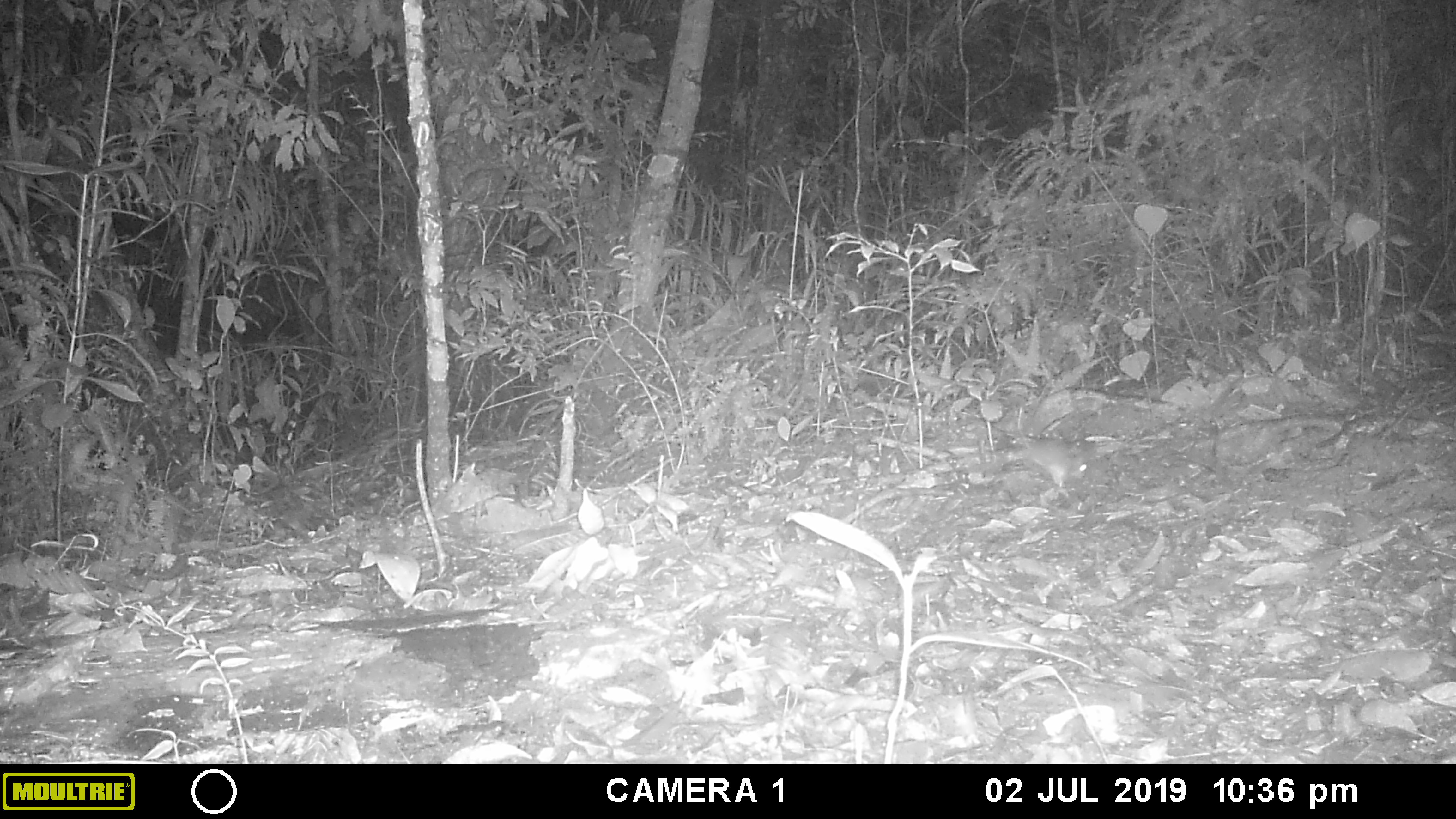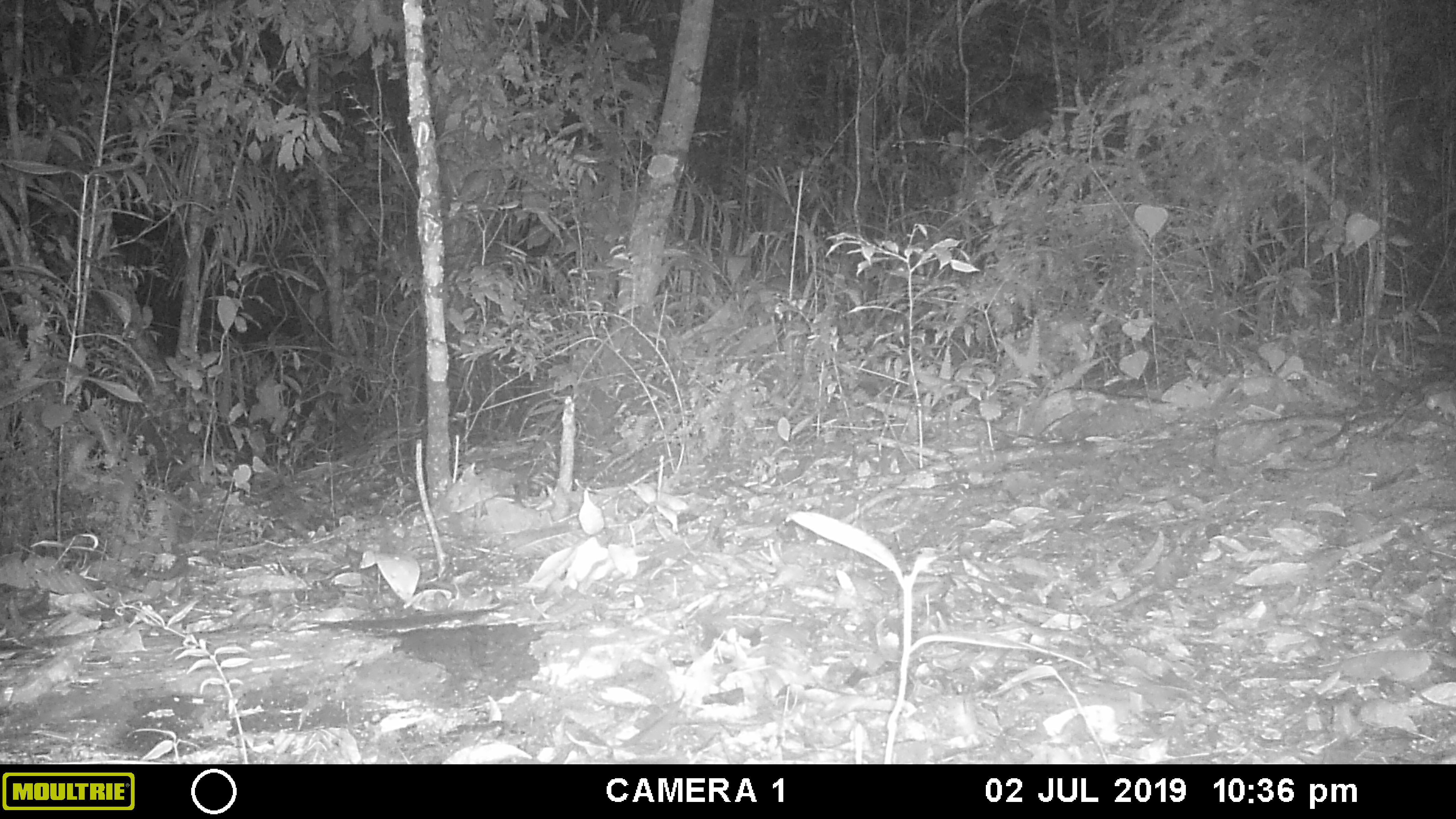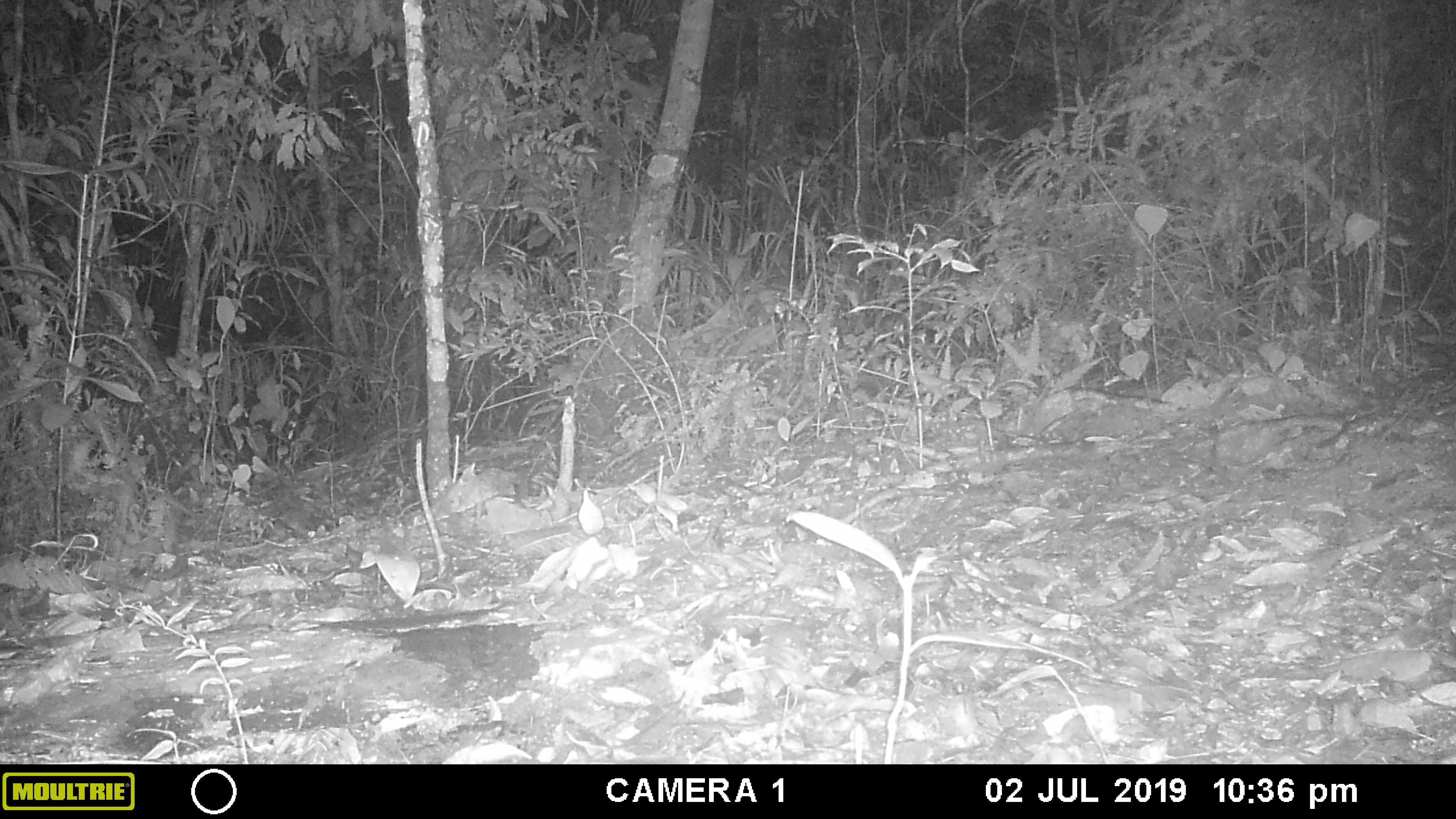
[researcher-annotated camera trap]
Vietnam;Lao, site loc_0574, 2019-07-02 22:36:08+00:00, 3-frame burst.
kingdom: Animalia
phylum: Chordata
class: Mammalia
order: Rodentia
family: Muridae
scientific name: Muridae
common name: old-world mice and rats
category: unidentified murid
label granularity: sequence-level